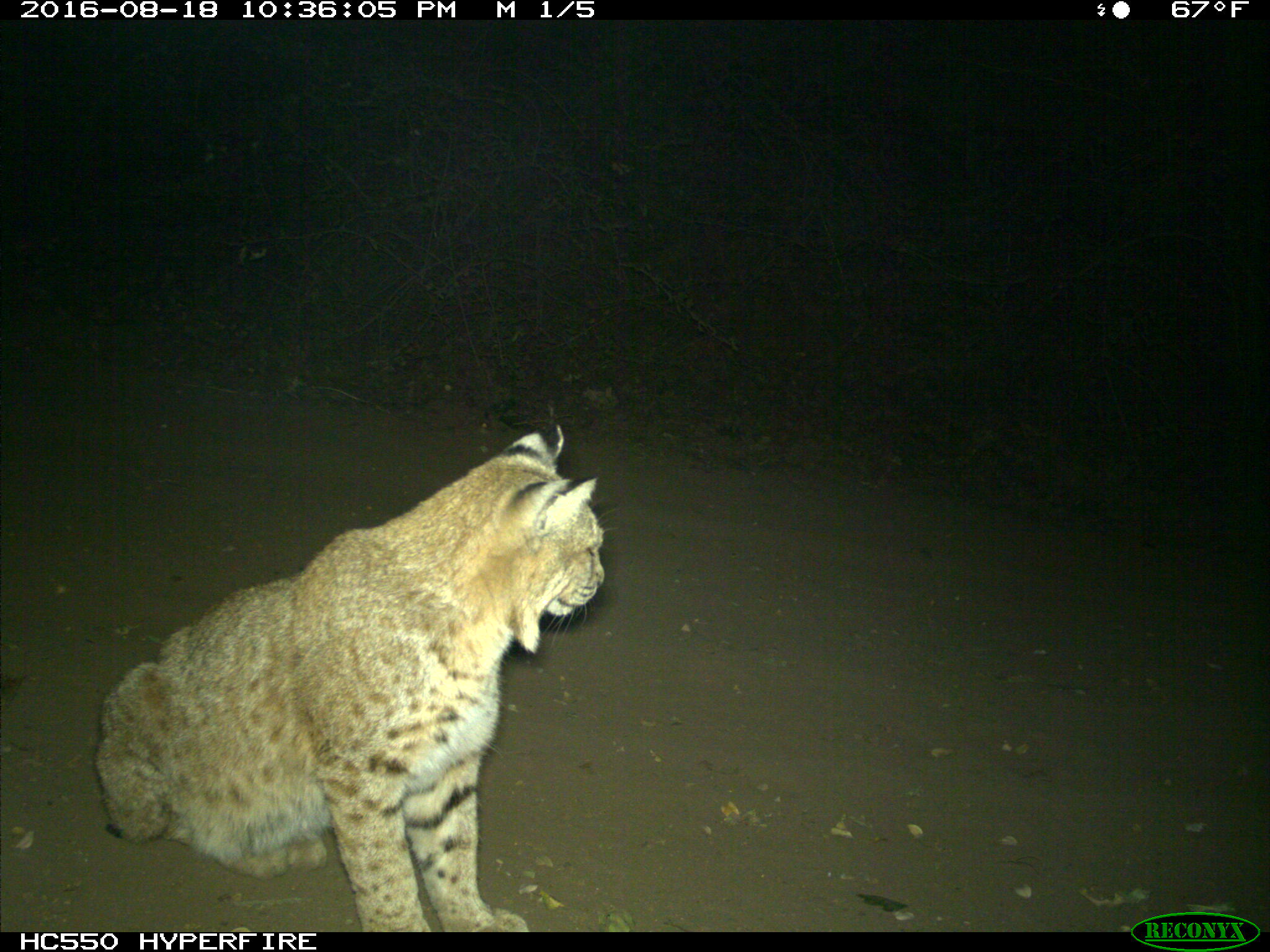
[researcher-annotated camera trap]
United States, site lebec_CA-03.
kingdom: Animalia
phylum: Chordata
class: Mammalia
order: Carnivora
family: Felidae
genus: Lynx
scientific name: Lynx rufus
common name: bobcat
Lynx rufus (bobcat).